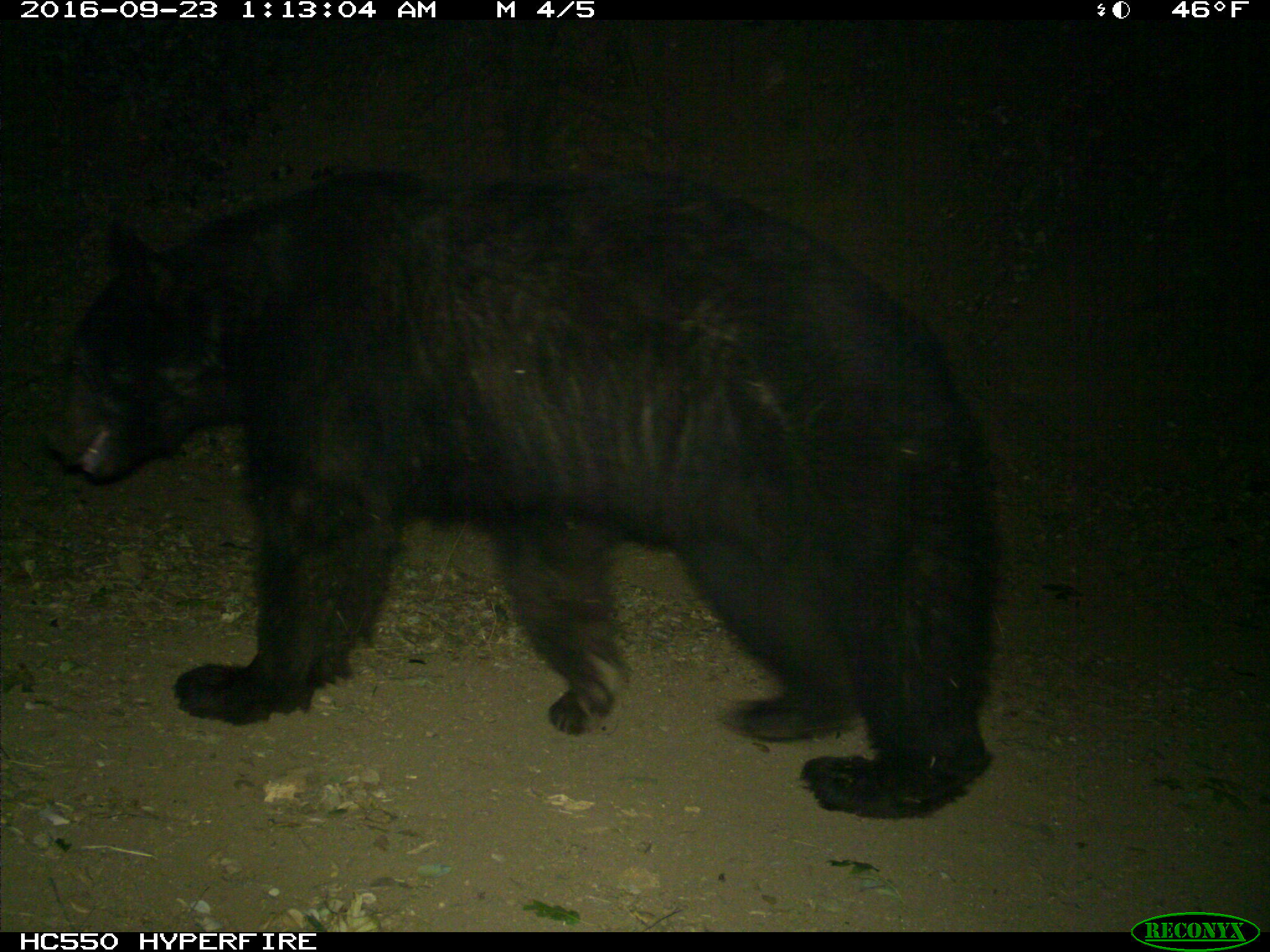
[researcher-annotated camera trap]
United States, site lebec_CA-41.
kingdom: Animalia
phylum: Chordata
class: Mammalia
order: Carnivora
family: Ursidae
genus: Ursus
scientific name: Ursus americanus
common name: american black bear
Ursus americanus (american black bear).